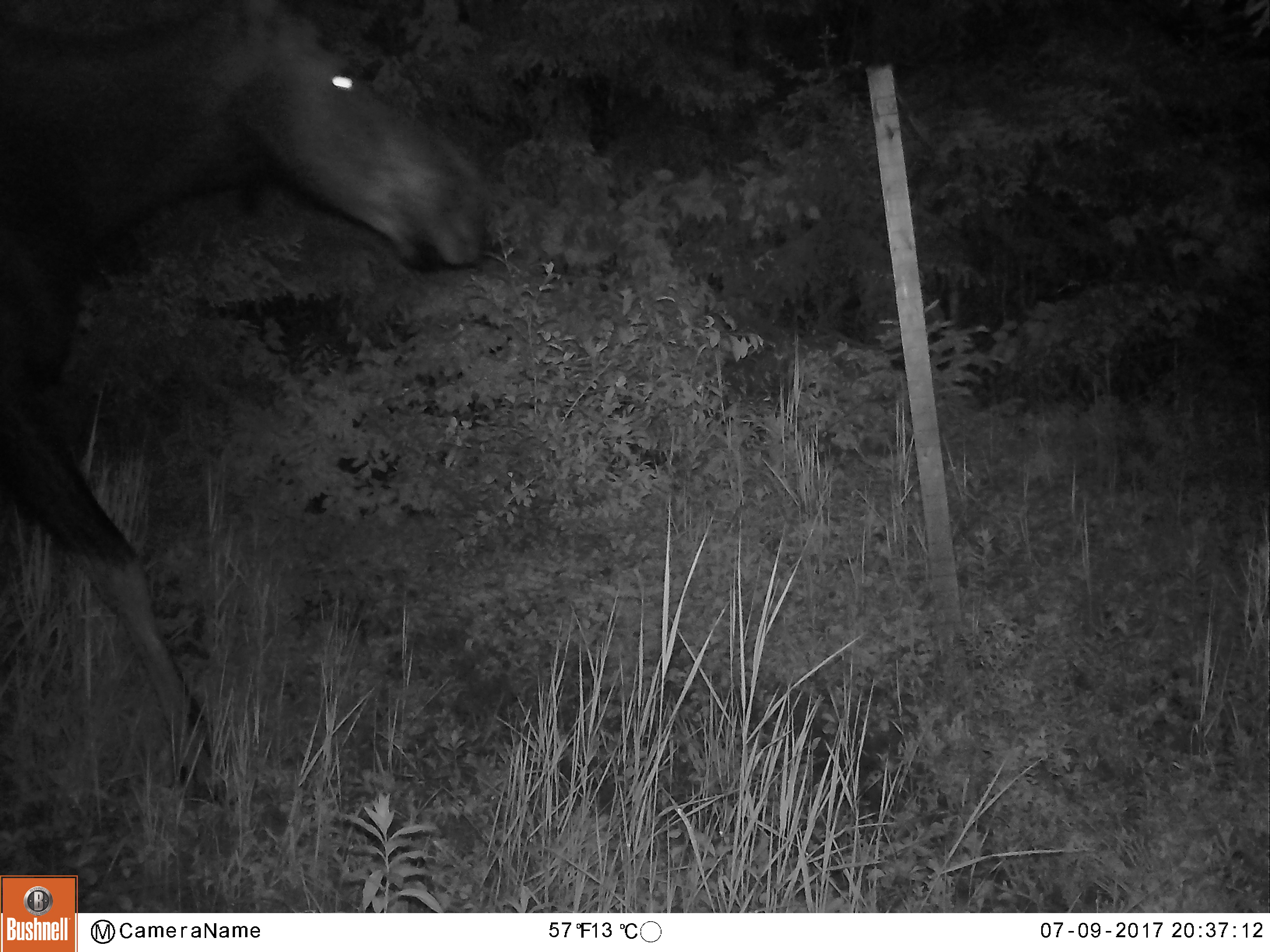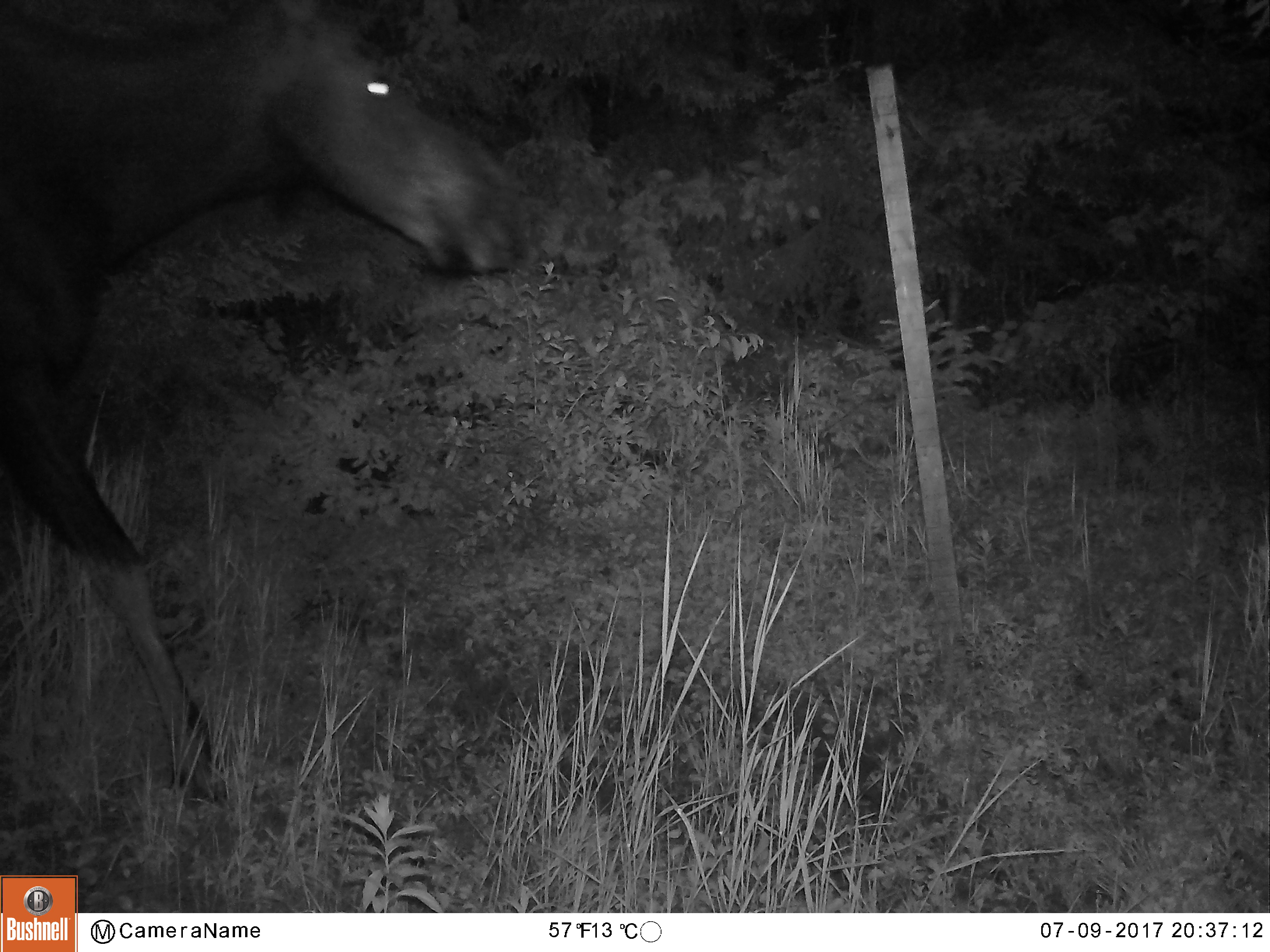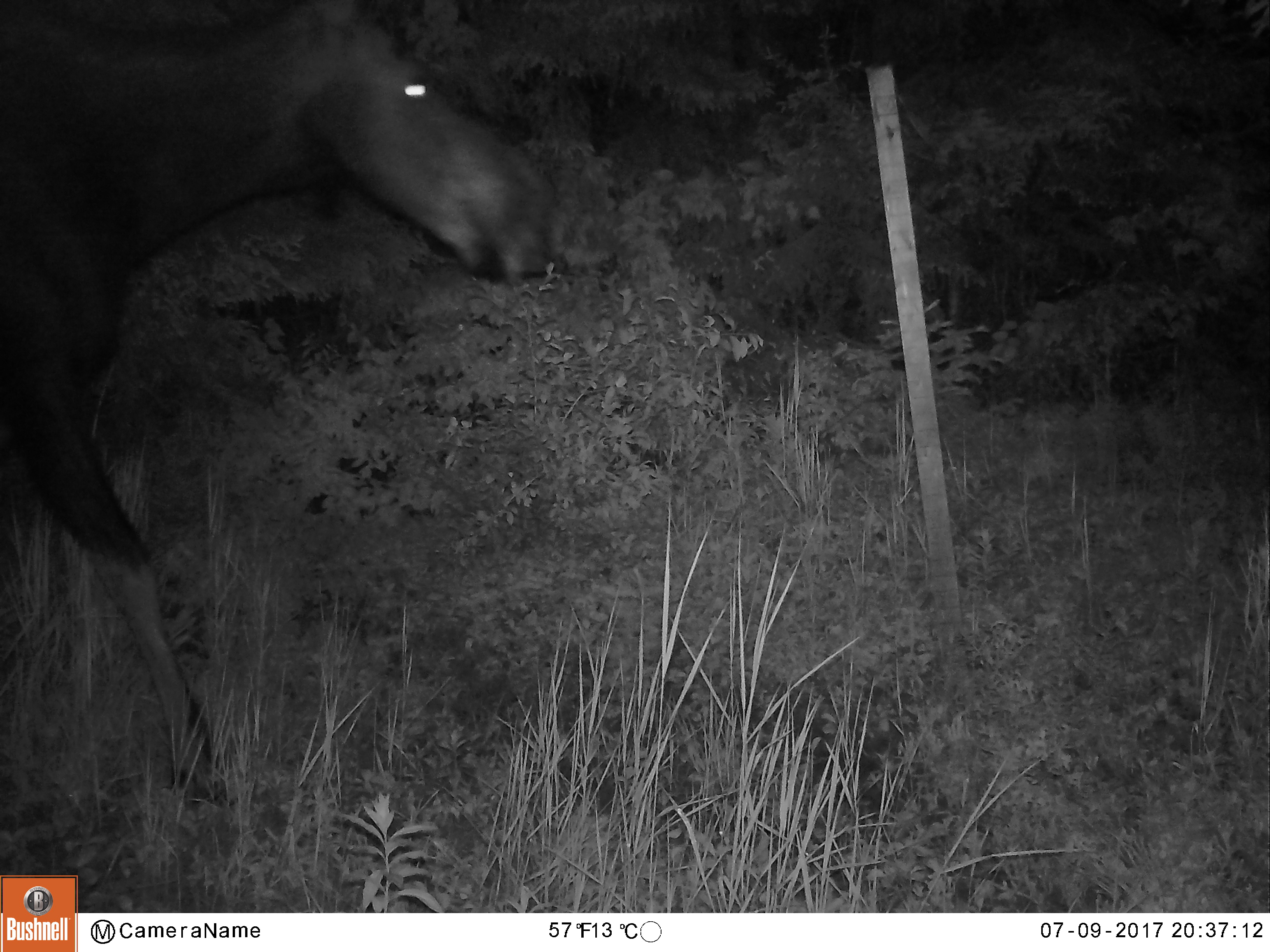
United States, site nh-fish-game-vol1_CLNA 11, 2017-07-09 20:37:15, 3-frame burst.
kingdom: Animalia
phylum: Chordata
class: Mammalia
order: Artiodactyla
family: Cervidae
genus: Alces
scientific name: Alces alces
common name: moose